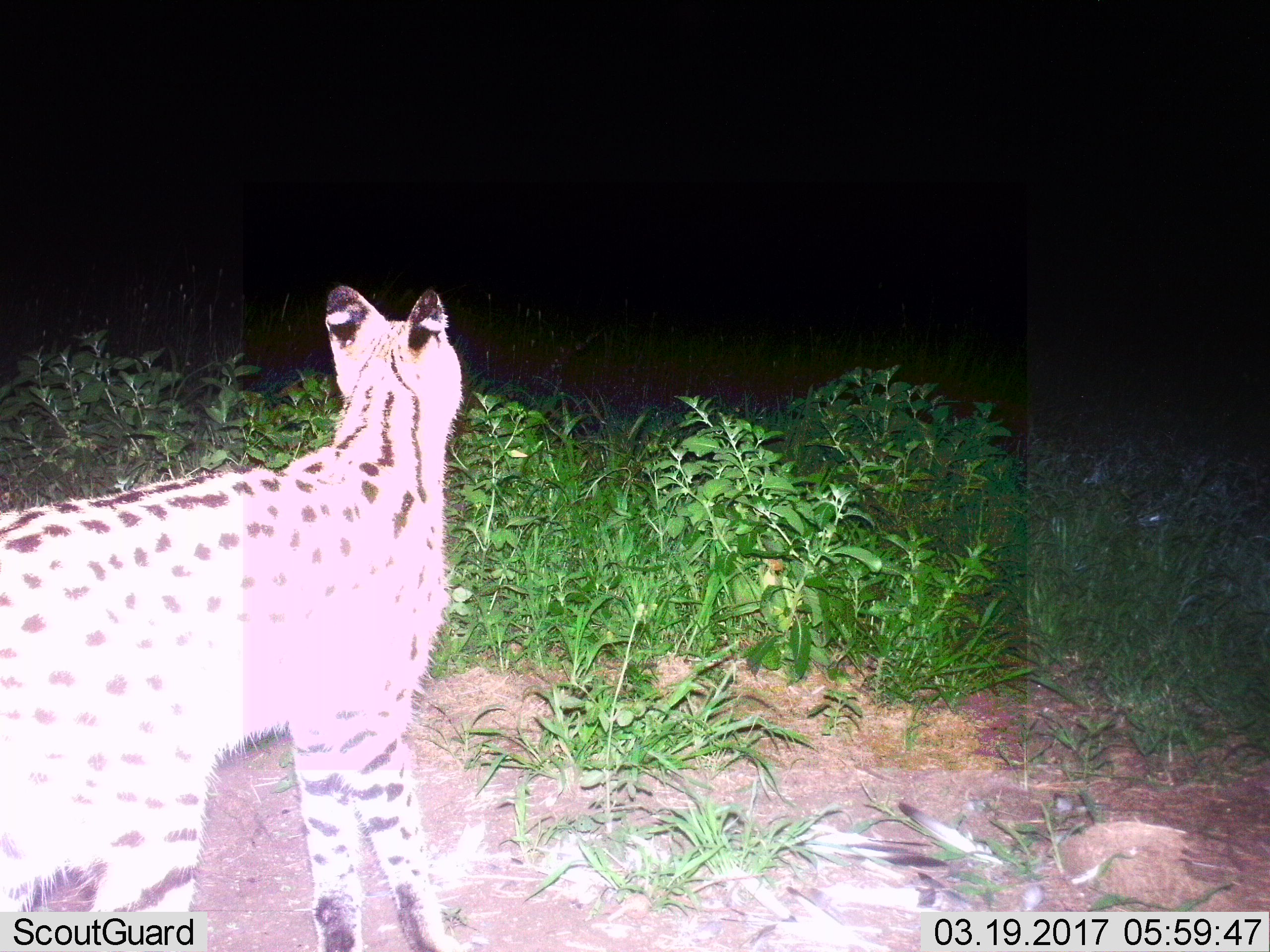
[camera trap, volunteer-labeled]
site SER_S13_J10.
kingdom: Animalia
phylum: Chordata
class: Mammalia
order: Carnivora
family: Felidae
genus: Leptailurus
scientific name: Leptailurus serval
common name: serval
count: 1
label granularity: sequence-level